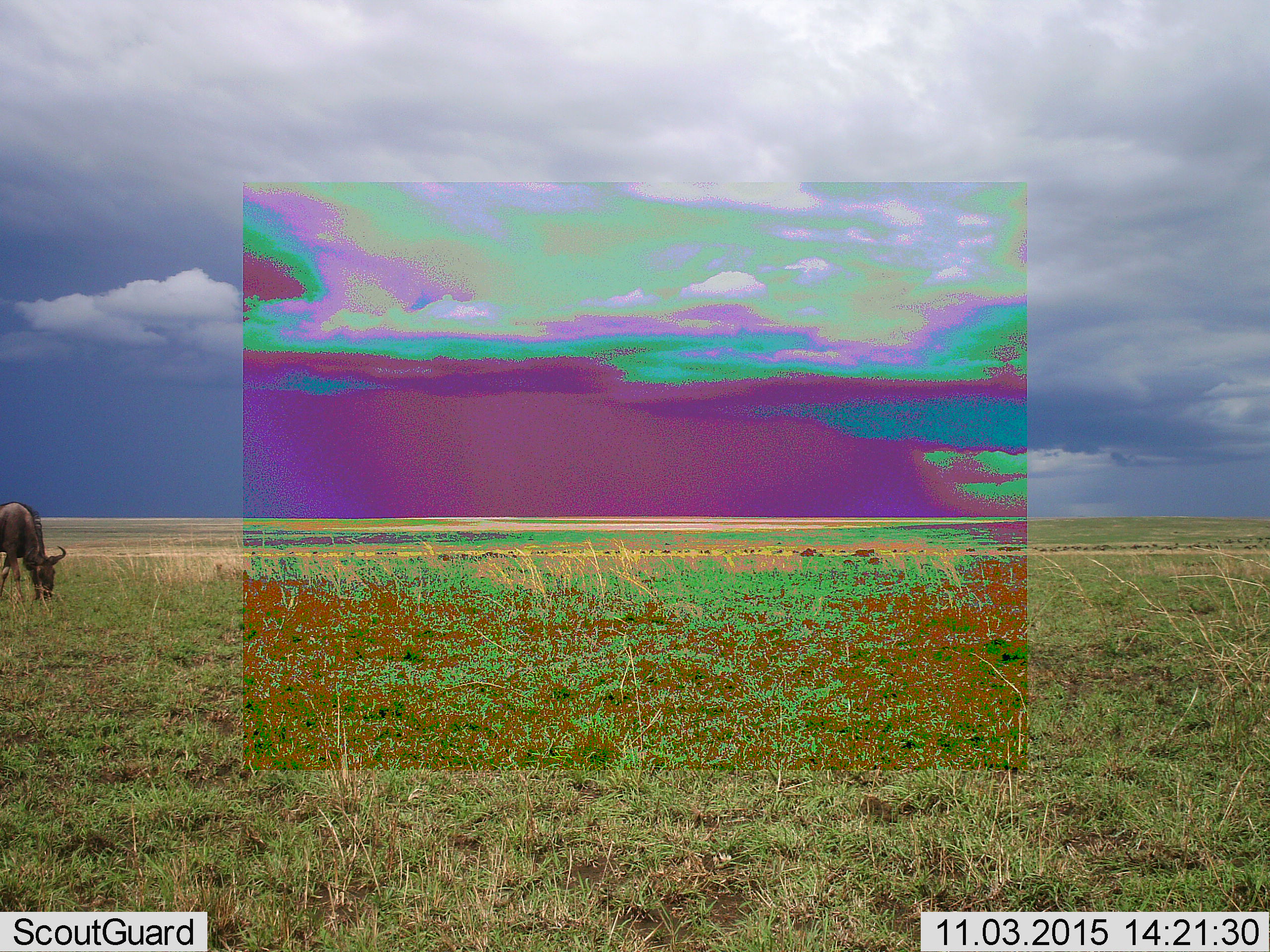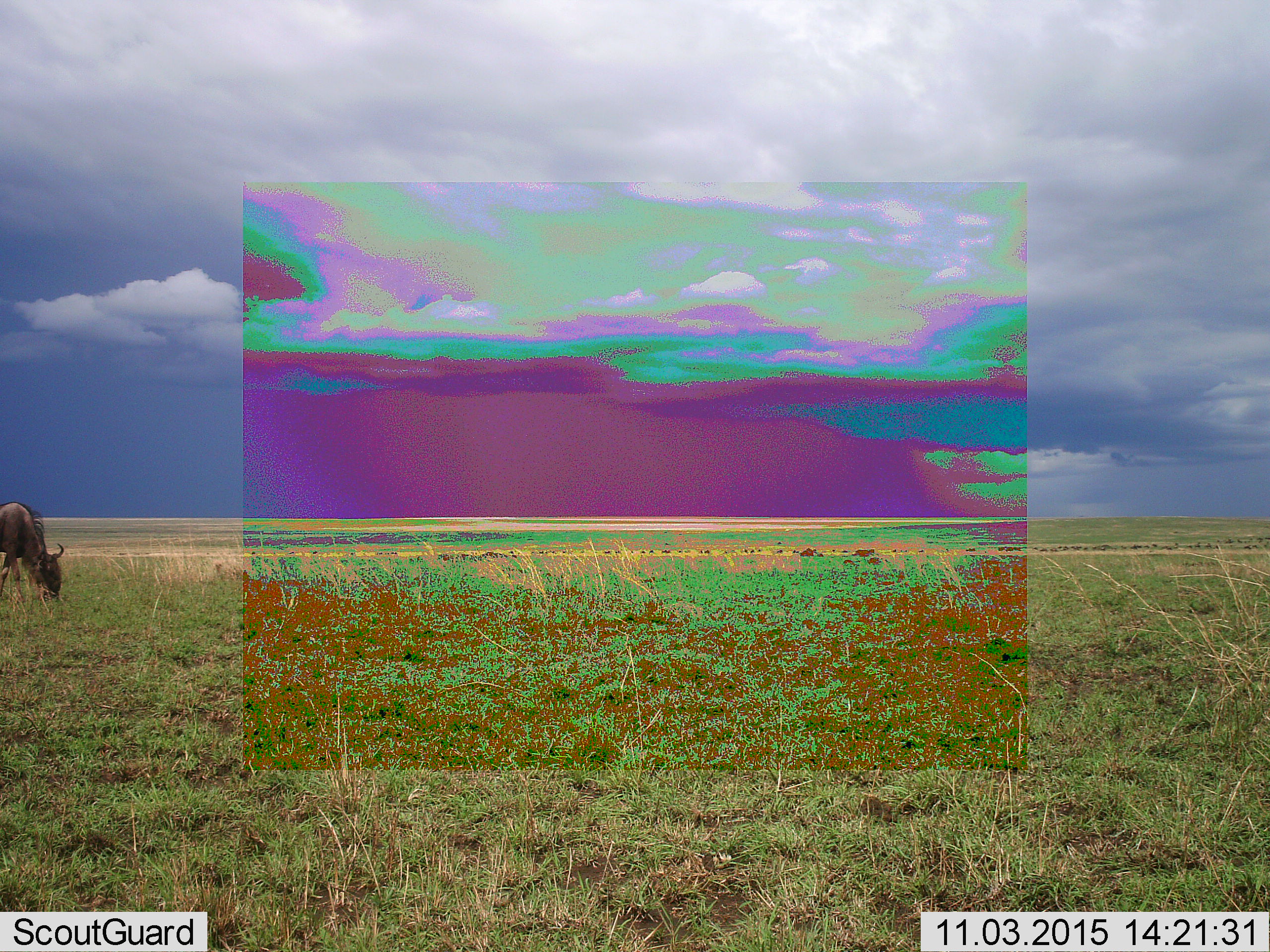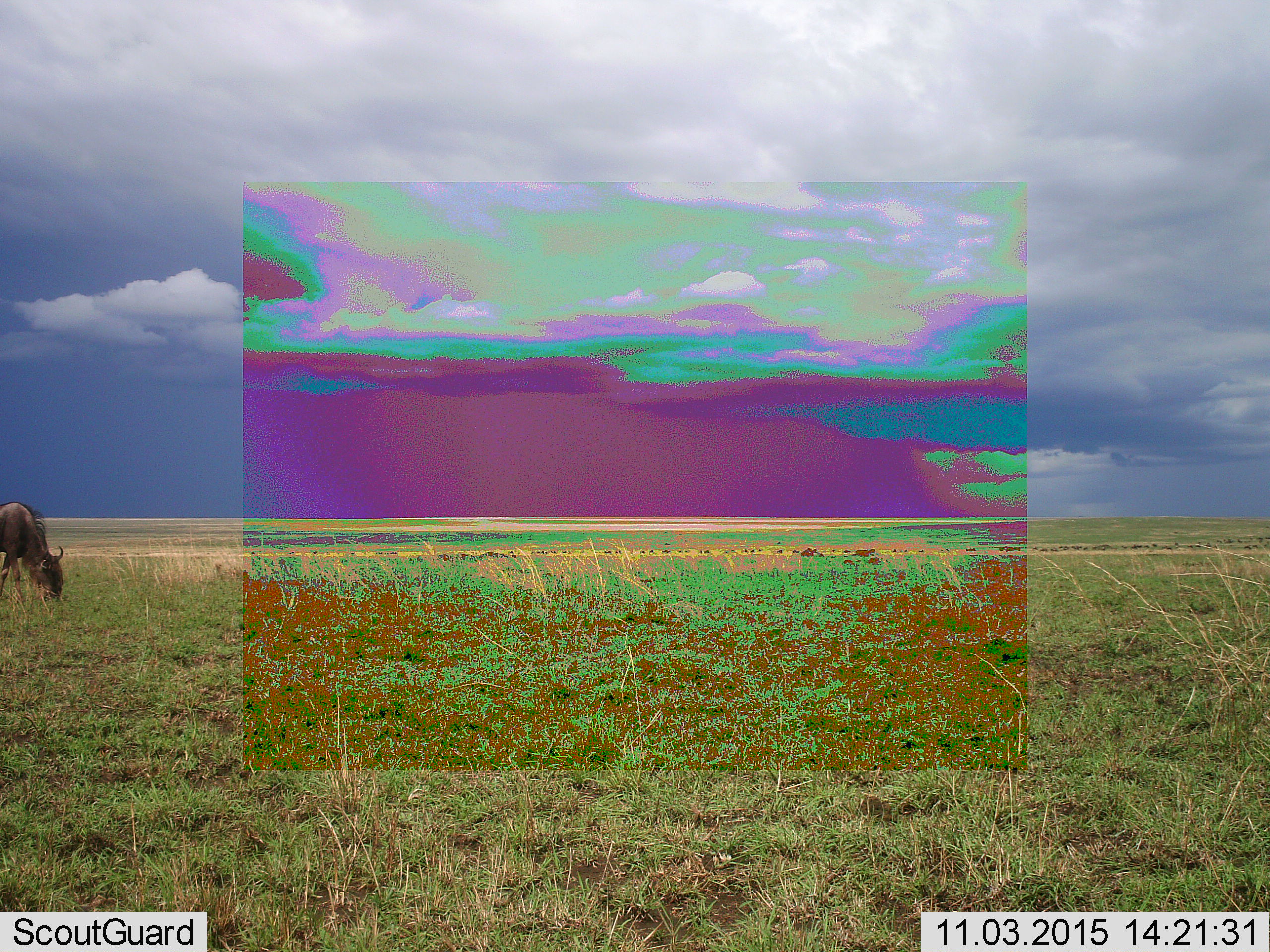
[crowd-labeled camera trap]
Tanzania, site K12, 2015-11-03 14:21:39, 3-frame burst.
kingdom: Animalia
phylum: Chordata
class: Mammalia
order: Artiodactyla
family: Bovidae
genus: Connochaetes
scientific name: Connochaetes taurinus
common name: blue wildebeest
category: wildebeest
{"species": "wildebeest (blue wildebeest) (Connochaetes taurinus)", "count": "1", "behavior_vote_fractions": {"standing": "22%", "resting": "0%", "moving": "11%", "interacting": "0%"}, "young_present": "0%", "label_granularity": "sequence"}